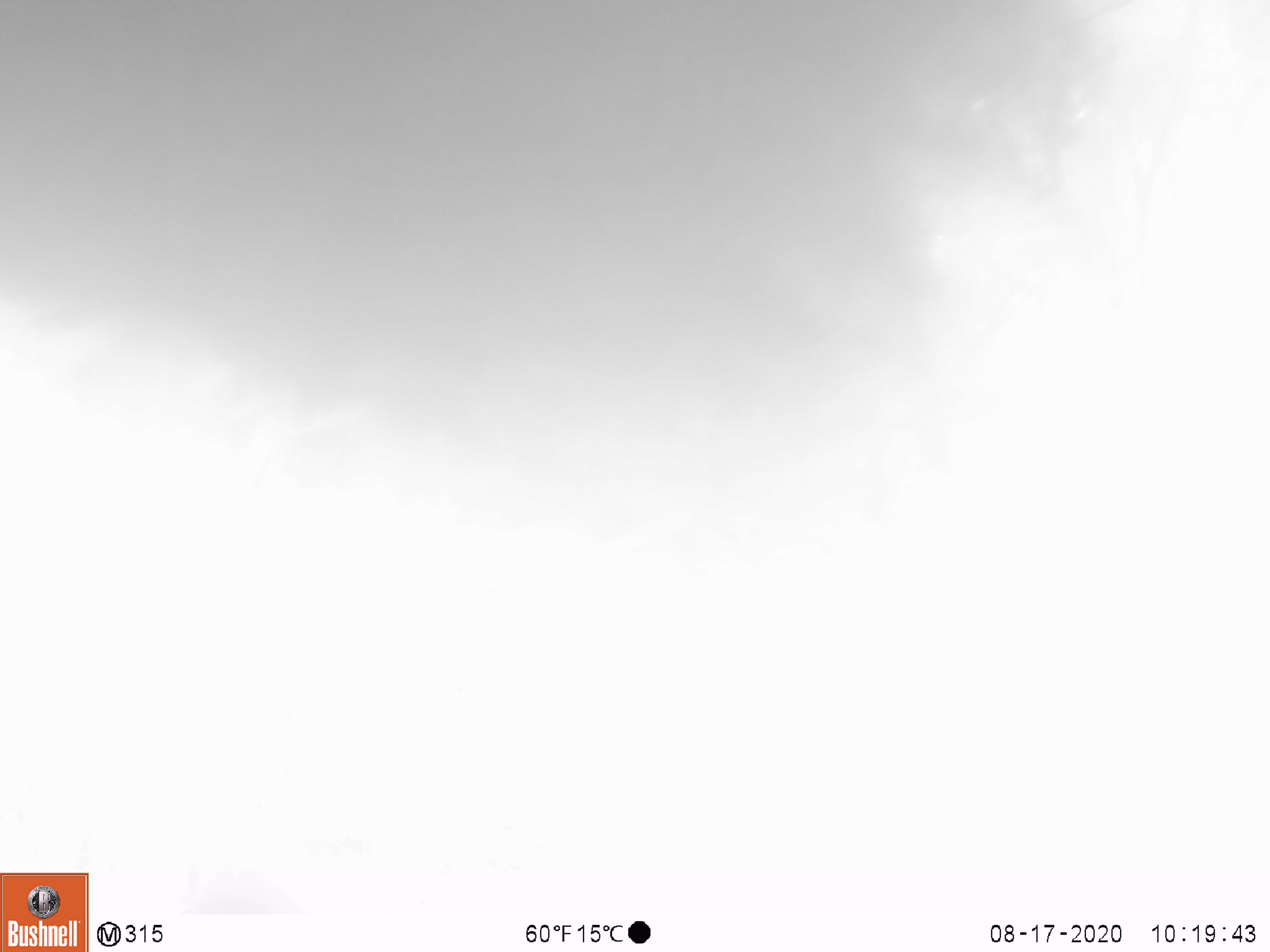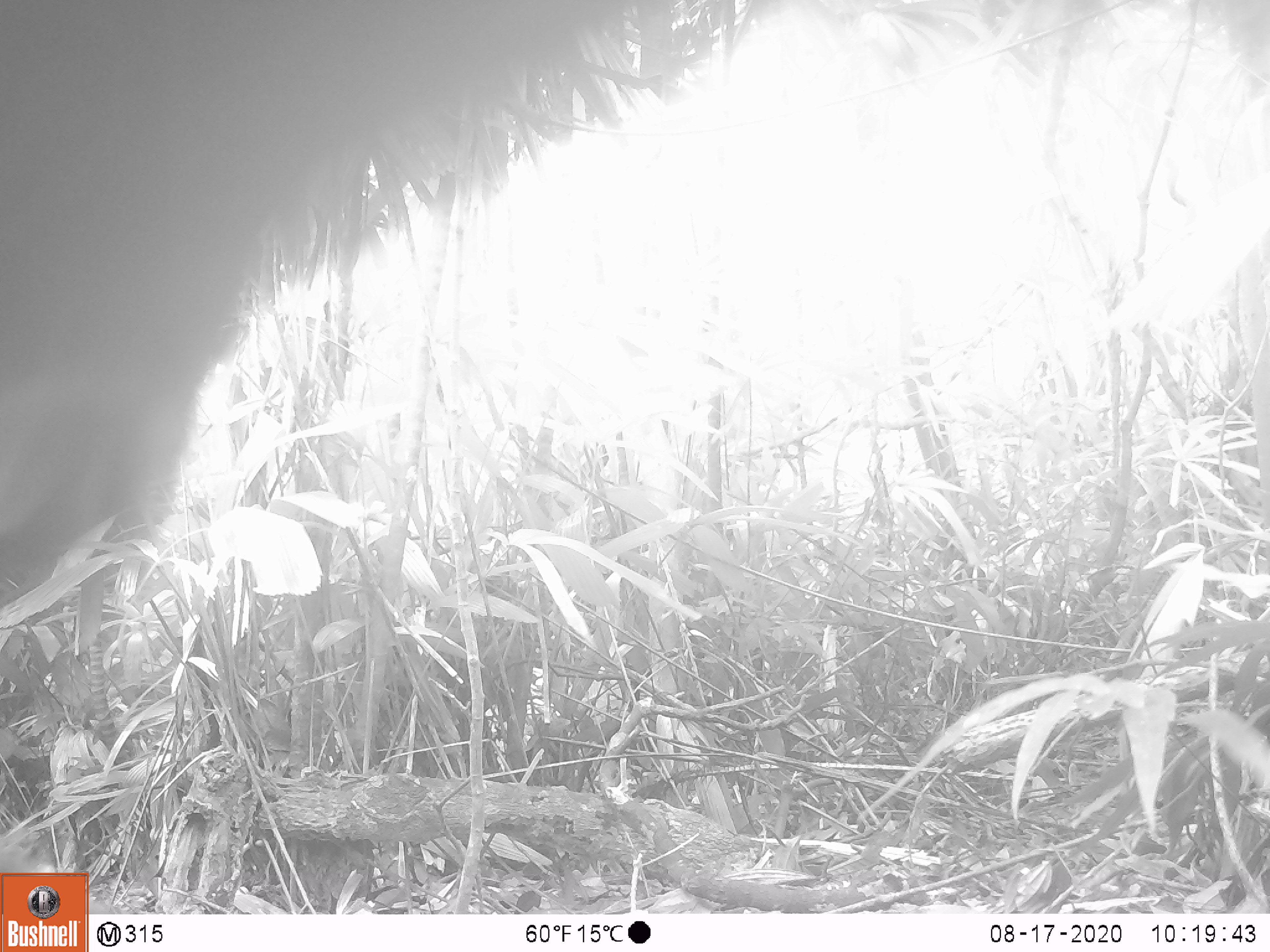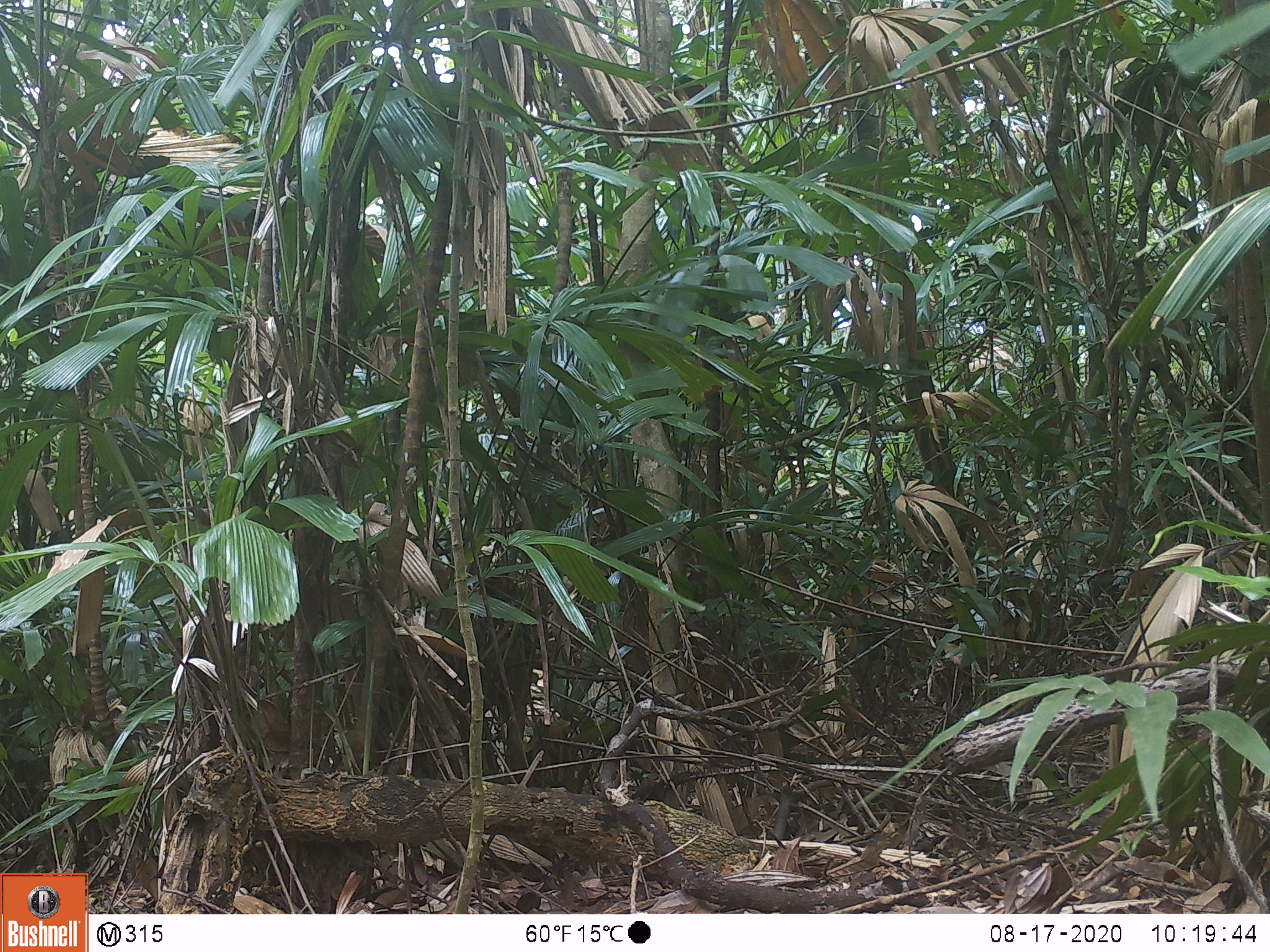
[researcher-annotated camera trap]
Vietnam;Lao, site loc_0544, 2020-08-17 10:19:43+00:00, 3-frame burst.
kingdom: Animalia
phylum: Chordata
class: Mammalia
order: Carnivora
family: Ursidae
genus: Ursus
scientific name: Ursus thibetanus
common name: asian black bear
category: asiatic black bear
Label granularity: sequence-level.